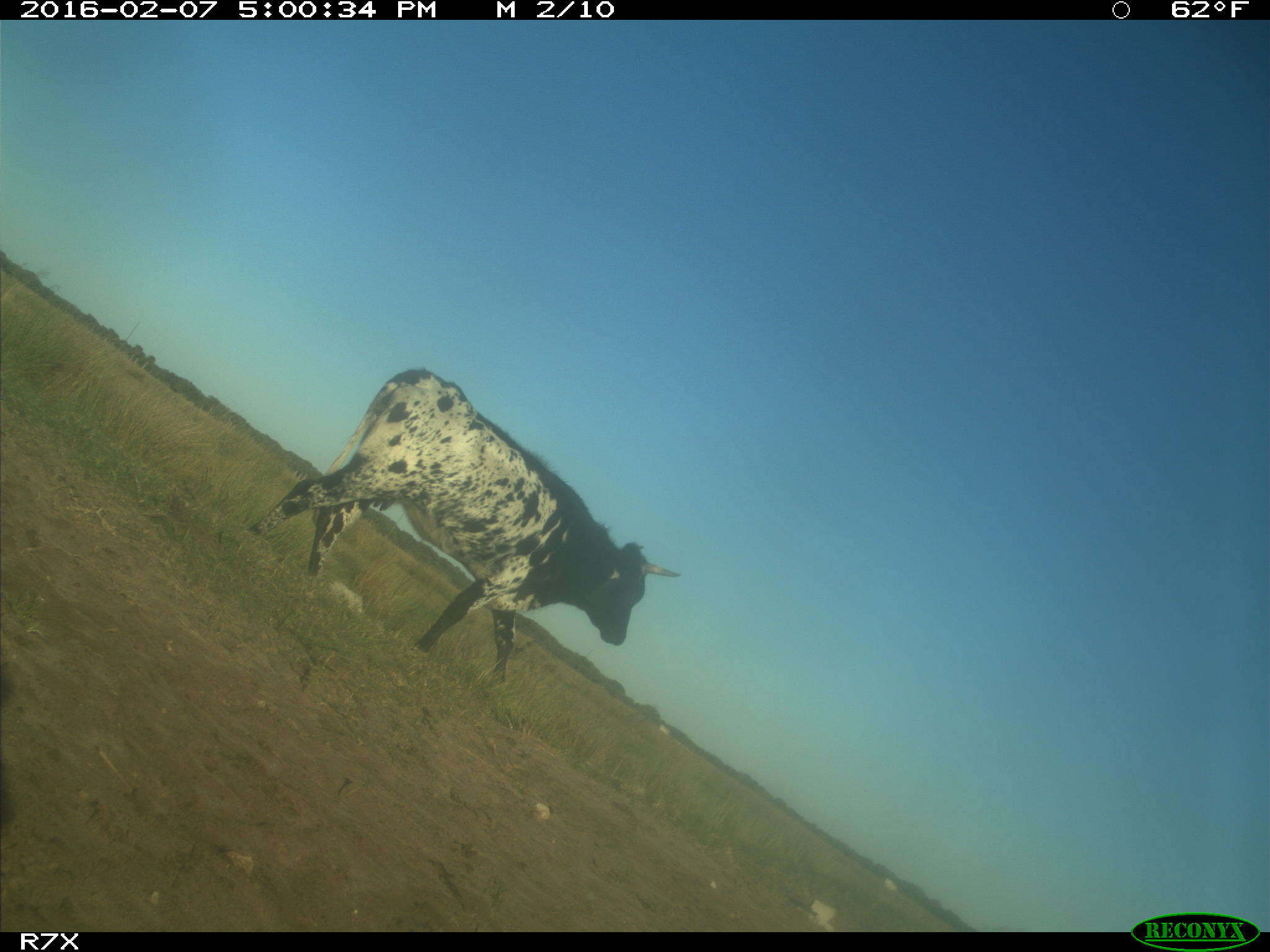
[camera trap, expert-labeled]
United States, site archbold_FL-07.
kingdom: Animalia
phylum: Chordata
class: Mammalia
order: Artiodactyla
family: Bovidae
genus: Bos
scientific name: Bos taurus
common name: domestic cow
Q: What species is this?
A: Bos taurus (domestic cow).